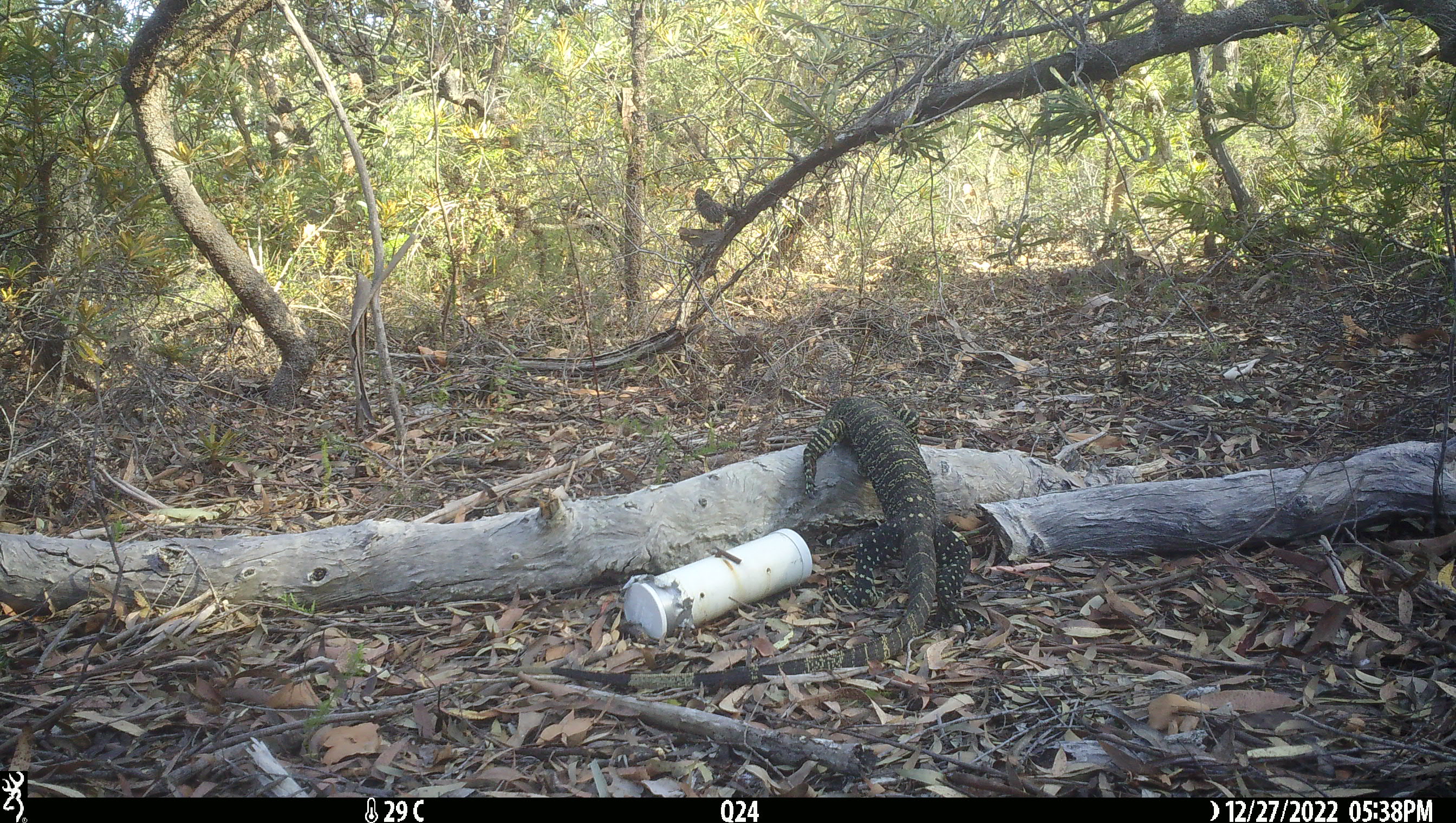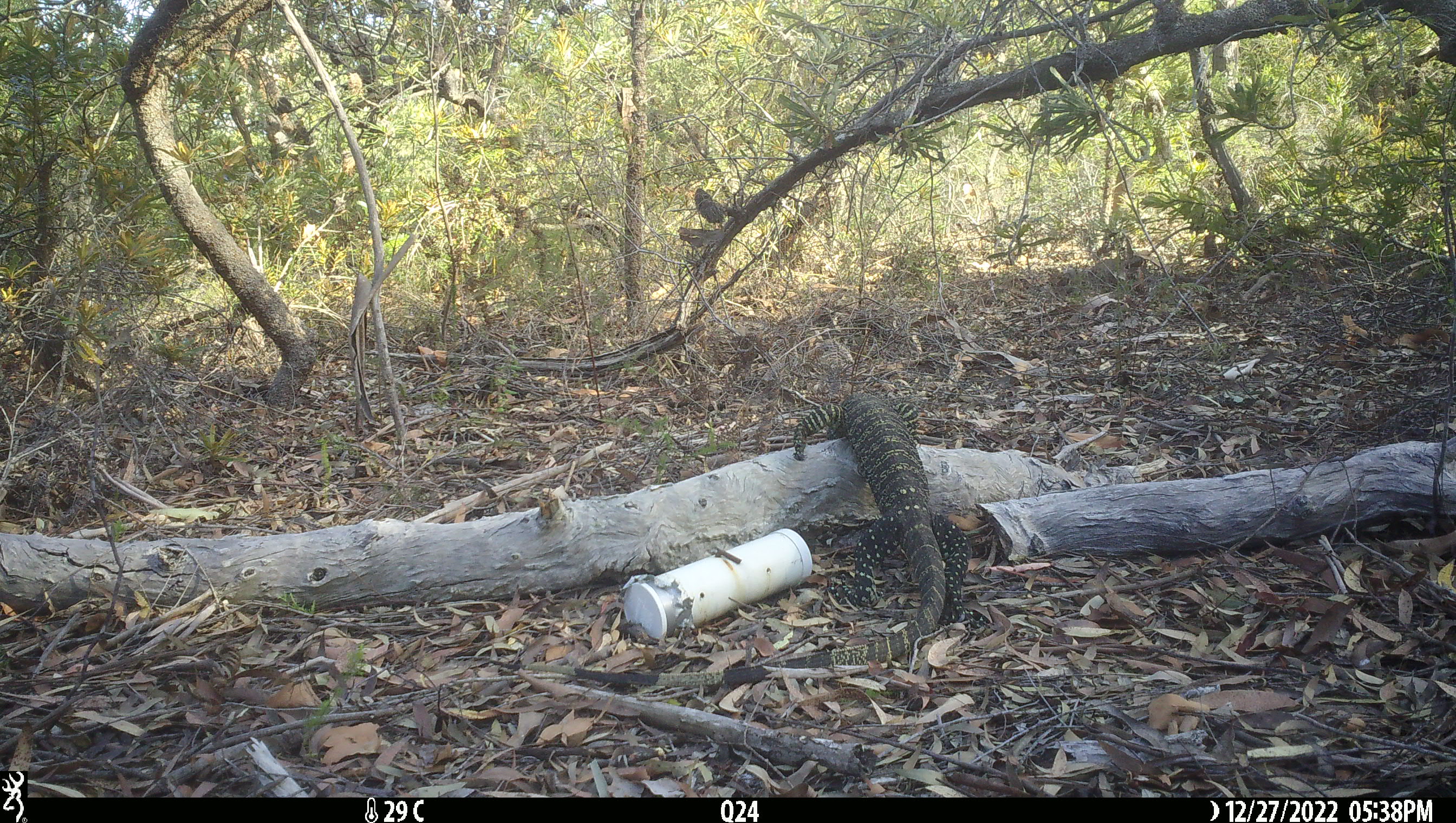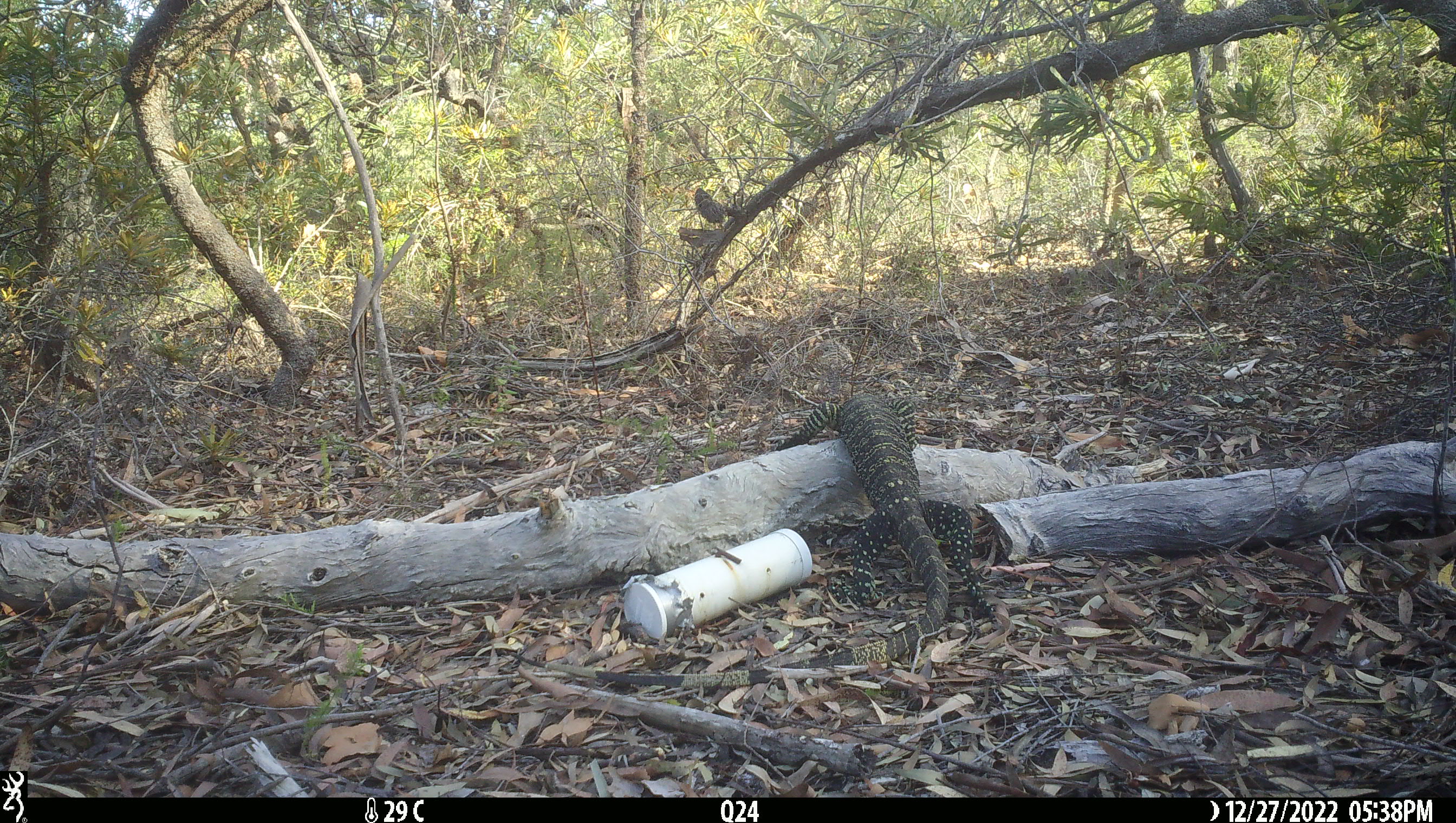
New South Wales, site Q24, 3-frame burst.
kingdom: Animalia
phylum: Chordata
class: Reptilia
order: Squamata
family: Varanidae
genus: Varanus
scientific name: Varanus varius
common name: lace monitor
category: goanna